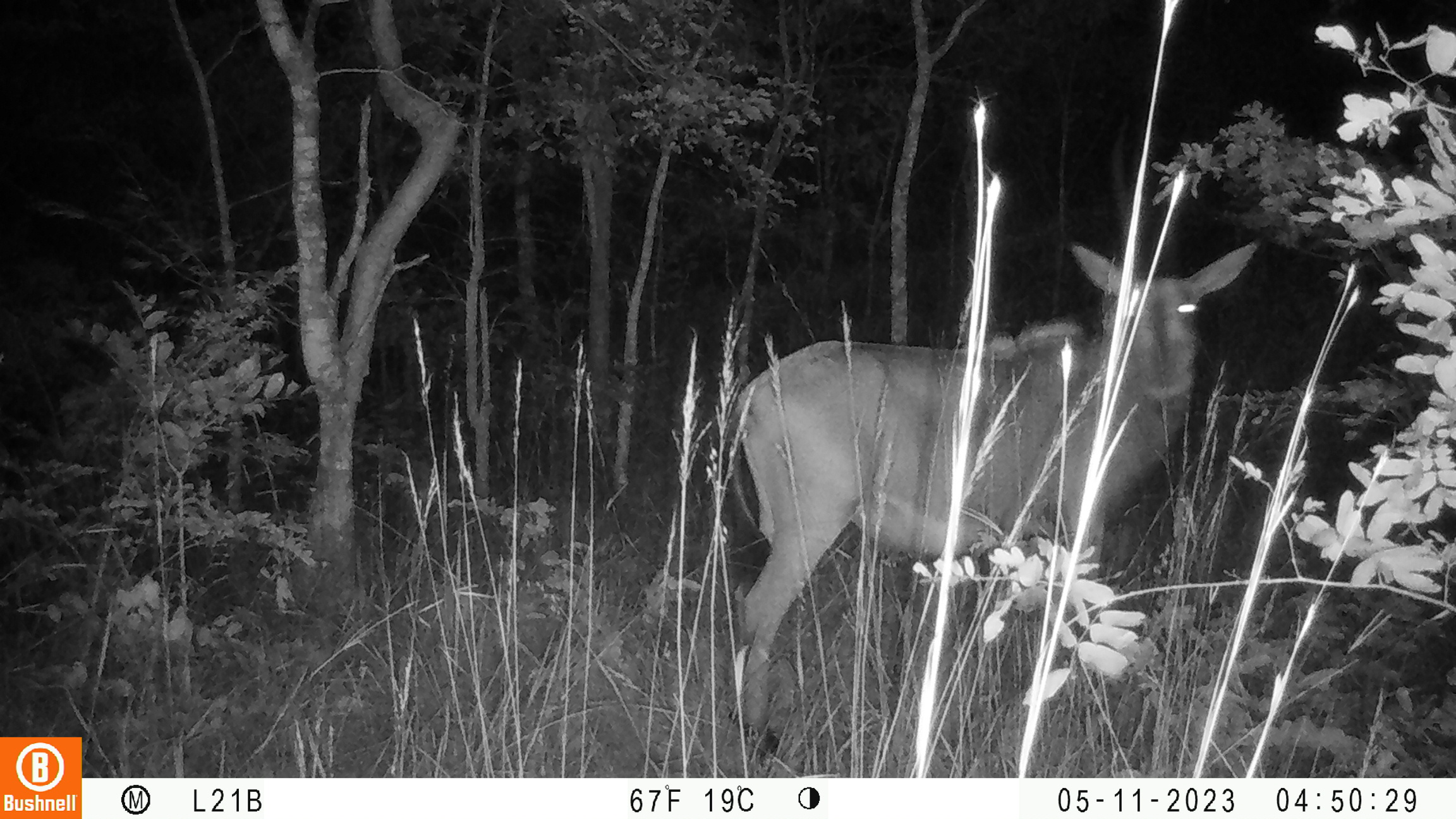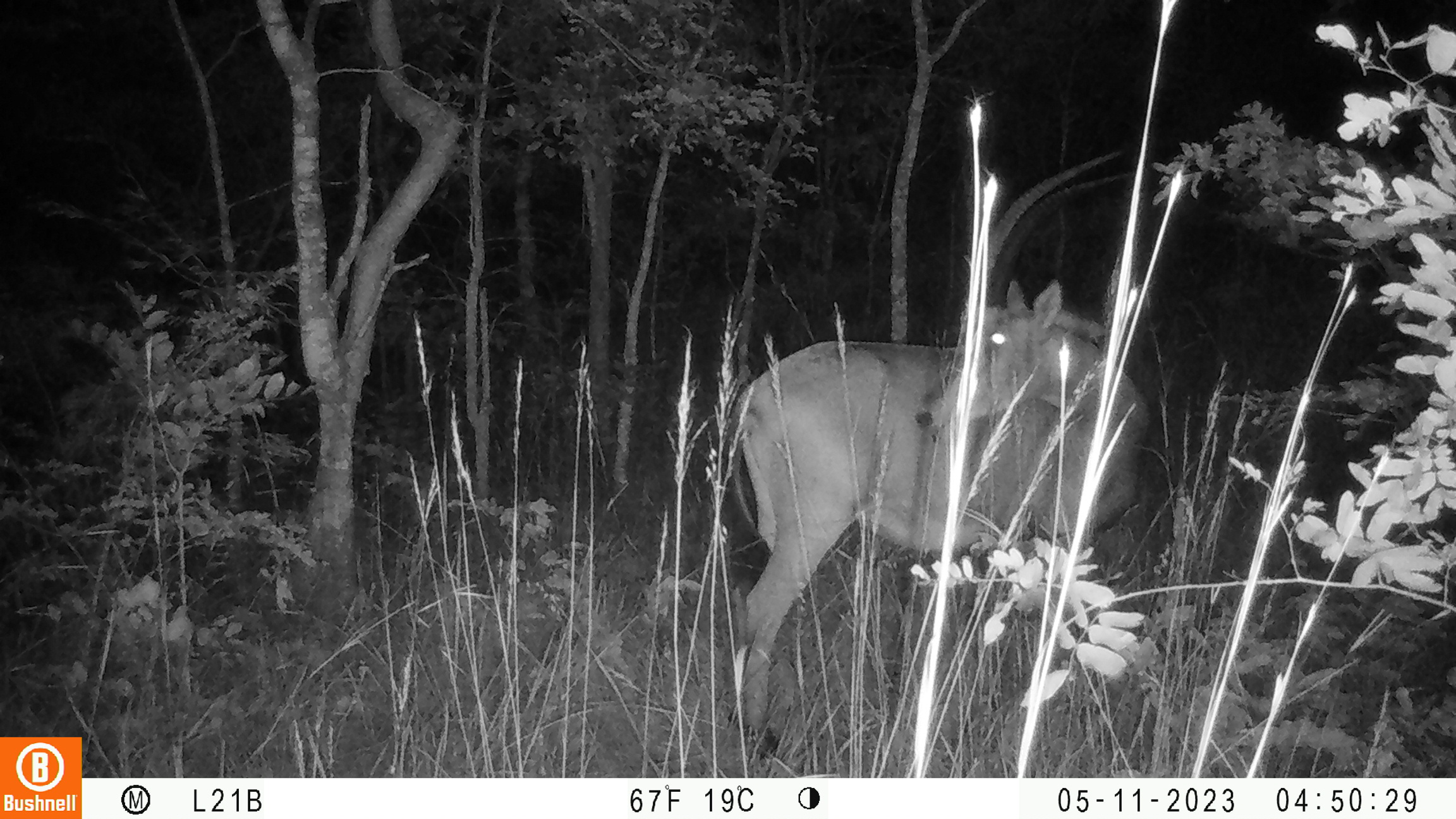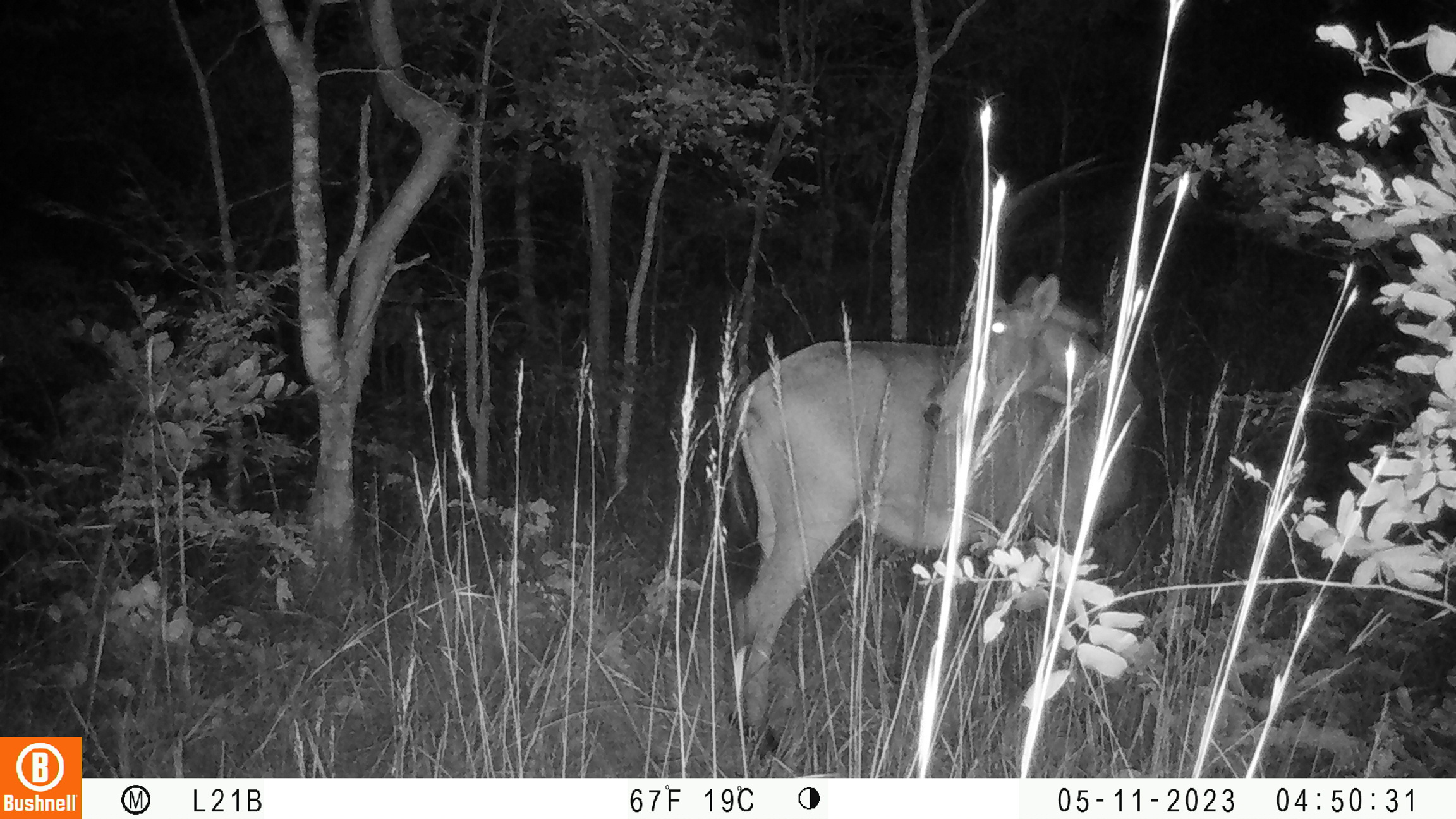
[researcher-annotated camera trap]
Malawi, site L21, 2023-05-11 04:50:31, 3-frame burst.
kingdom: Animalia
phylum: Chordata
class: Mammalia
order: Artiodactyla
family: Bovidae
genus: Hippotragus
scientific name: Hippotragus niger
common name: sable antelope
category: sable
Sable (sable antelope) (Hippotragus niger), count 1.